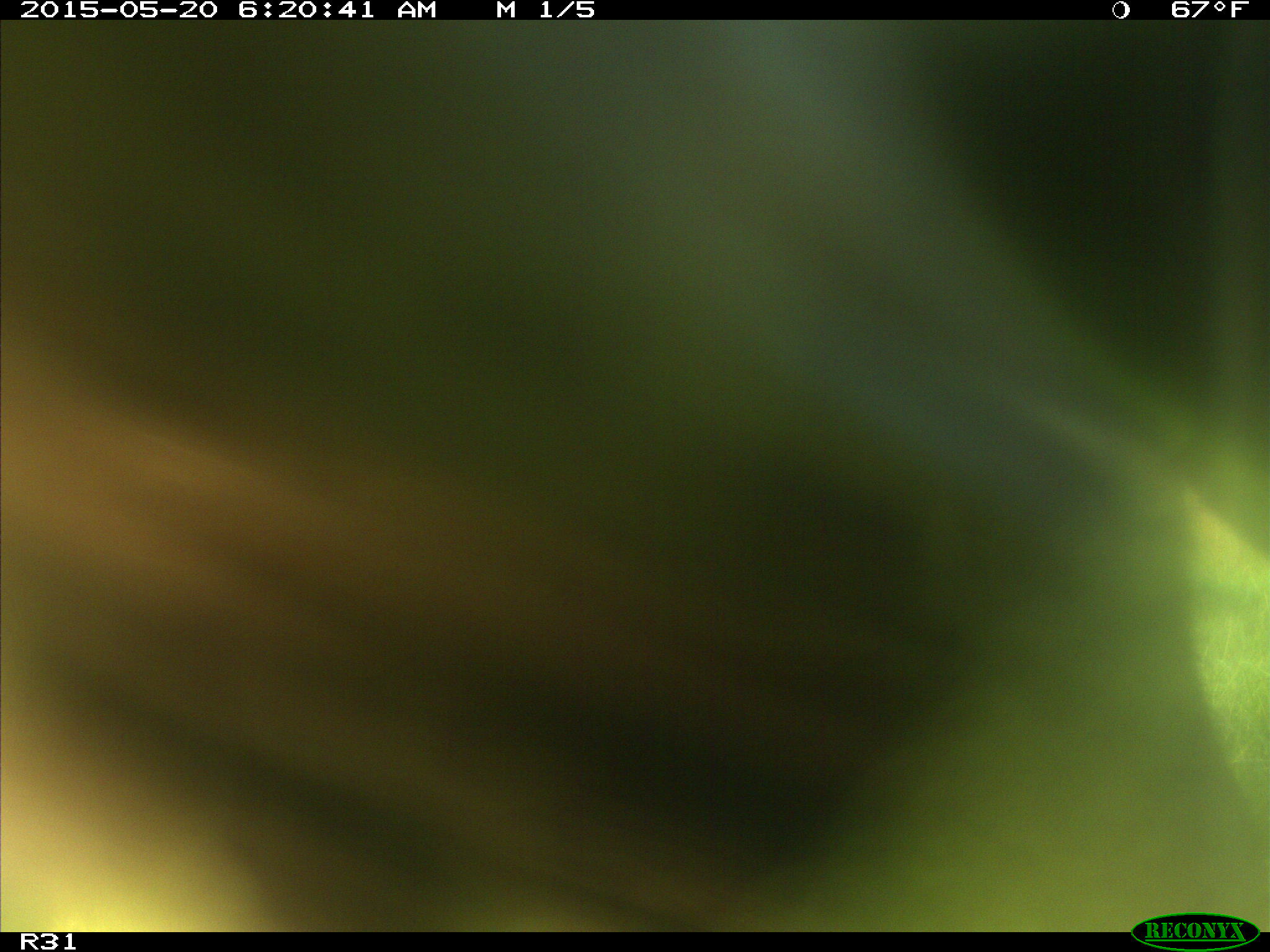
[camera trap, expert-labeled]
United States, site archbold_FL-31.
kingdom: Animalia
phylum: Chordata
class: Mammalia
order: Artiodactyla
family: Bovidae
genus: Bos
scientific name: Bos taurus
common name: domestic cow